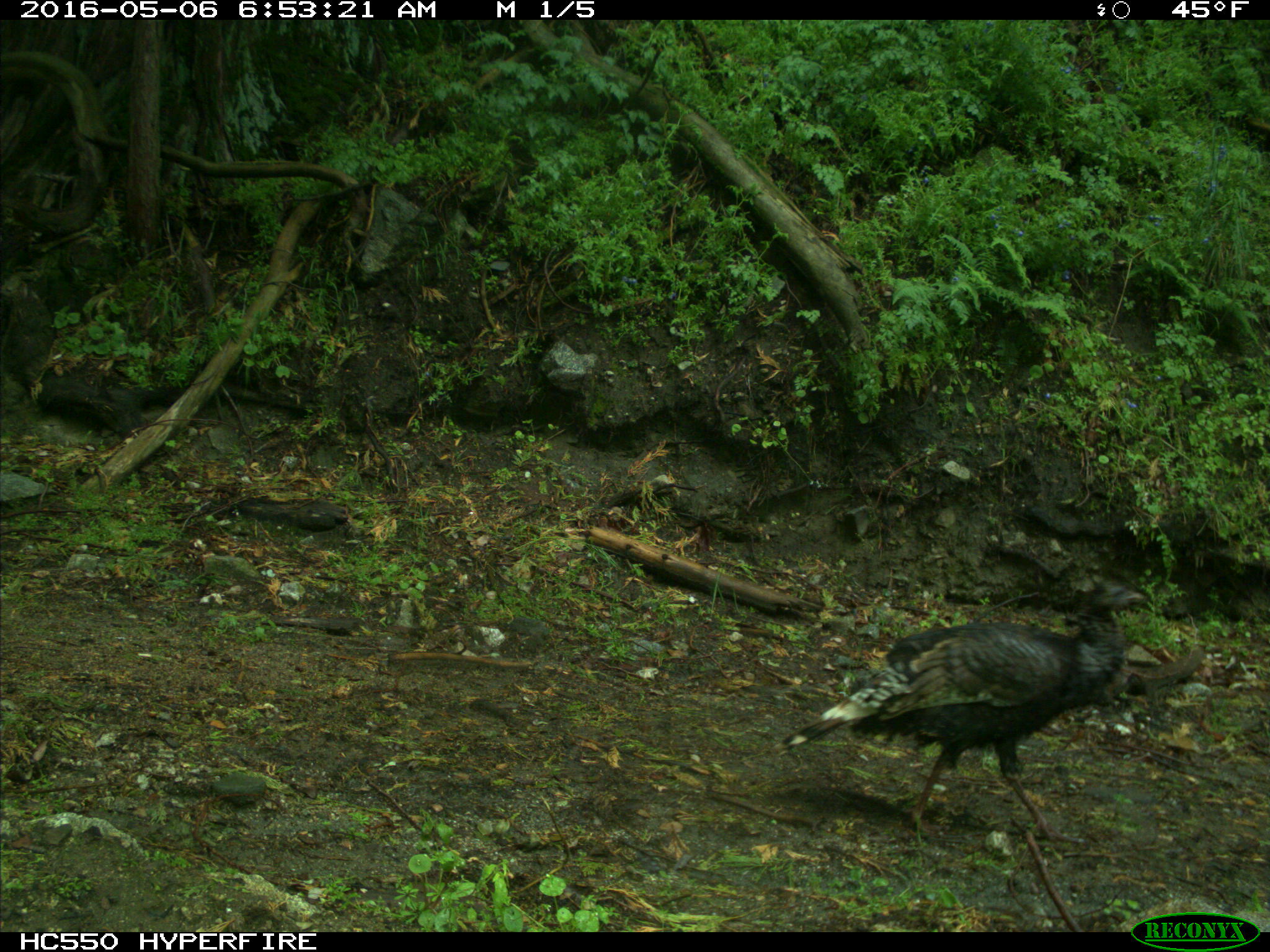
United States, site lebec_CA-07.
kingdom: Animalia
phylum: Chordata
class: Aves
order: Galliformes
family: Phasianidae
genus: Meleagris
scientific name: Meleagris gallopavo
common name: wild turkey